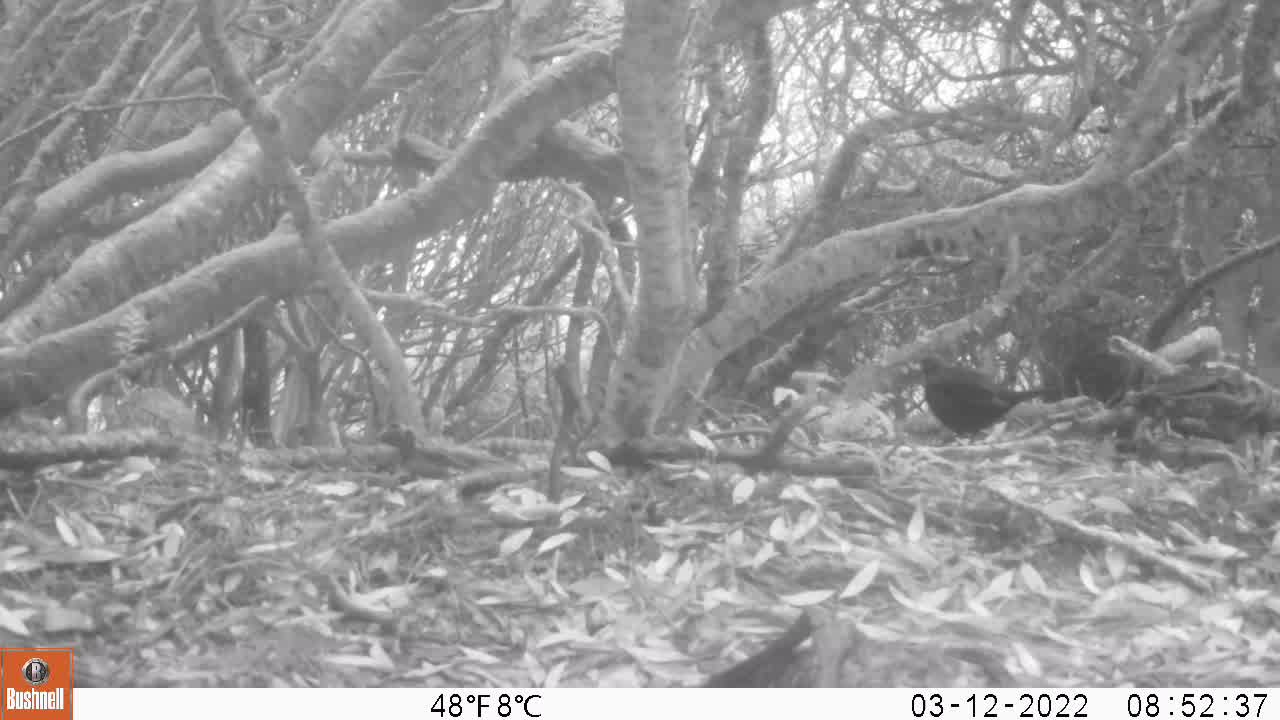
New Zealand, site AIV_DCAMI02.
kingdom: Animalia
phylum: Chordata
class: Aves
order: Passeriformes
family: Turdidae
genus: Turdus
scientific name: Turdus merula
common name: eurasian blackbird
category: blackbird